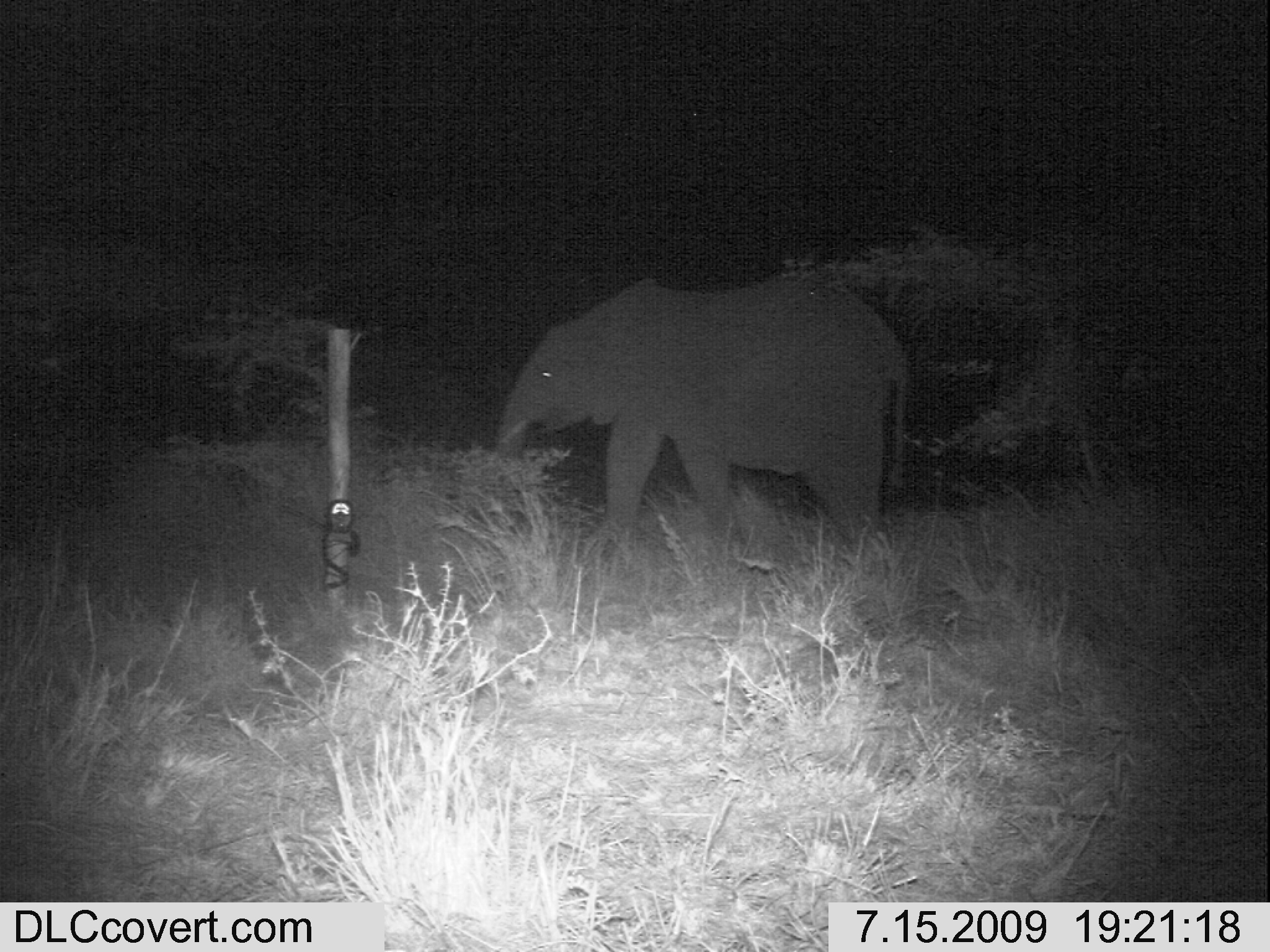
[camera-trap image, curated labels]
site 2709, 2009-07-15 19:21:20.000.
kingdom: Animalia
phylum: Chordata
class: Mammalia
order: Proboscidea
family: Elephantidae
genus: Loxodonta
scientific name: Loxodonta africana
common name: african bush elephant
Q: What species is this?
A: Loxodonta africana (african bush elephant).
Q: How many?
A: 1.